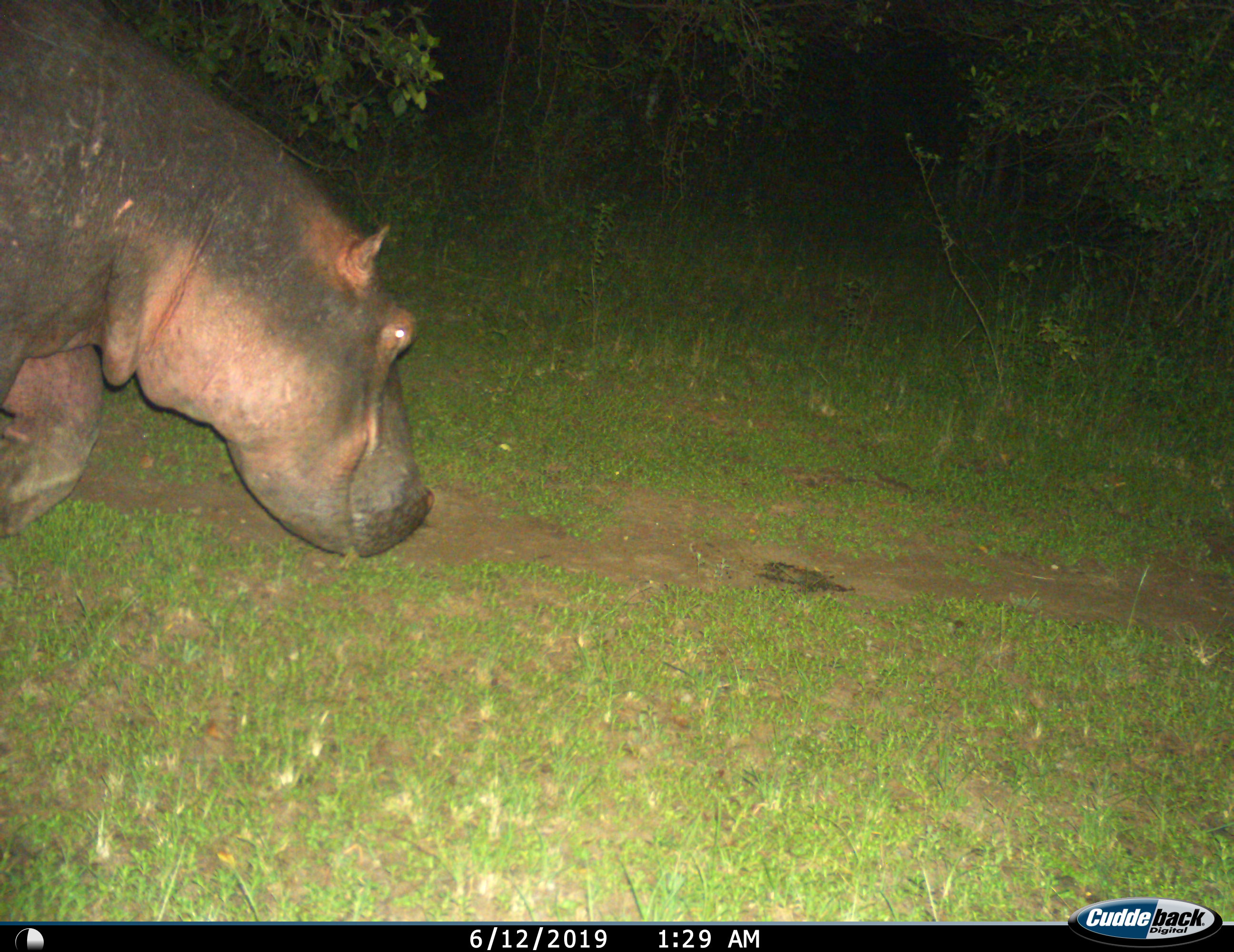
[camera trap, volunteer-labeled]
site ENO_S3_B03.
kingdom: Animalia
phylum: Chordata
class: Mammalia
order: Artiodactyla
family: Hippopotamidae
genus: Hippopotamus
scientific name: Hippopotamus amphibius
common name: hippopotamus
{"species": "hippopotamus (Hippopotamus amphibius)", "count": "1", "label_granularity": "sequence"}